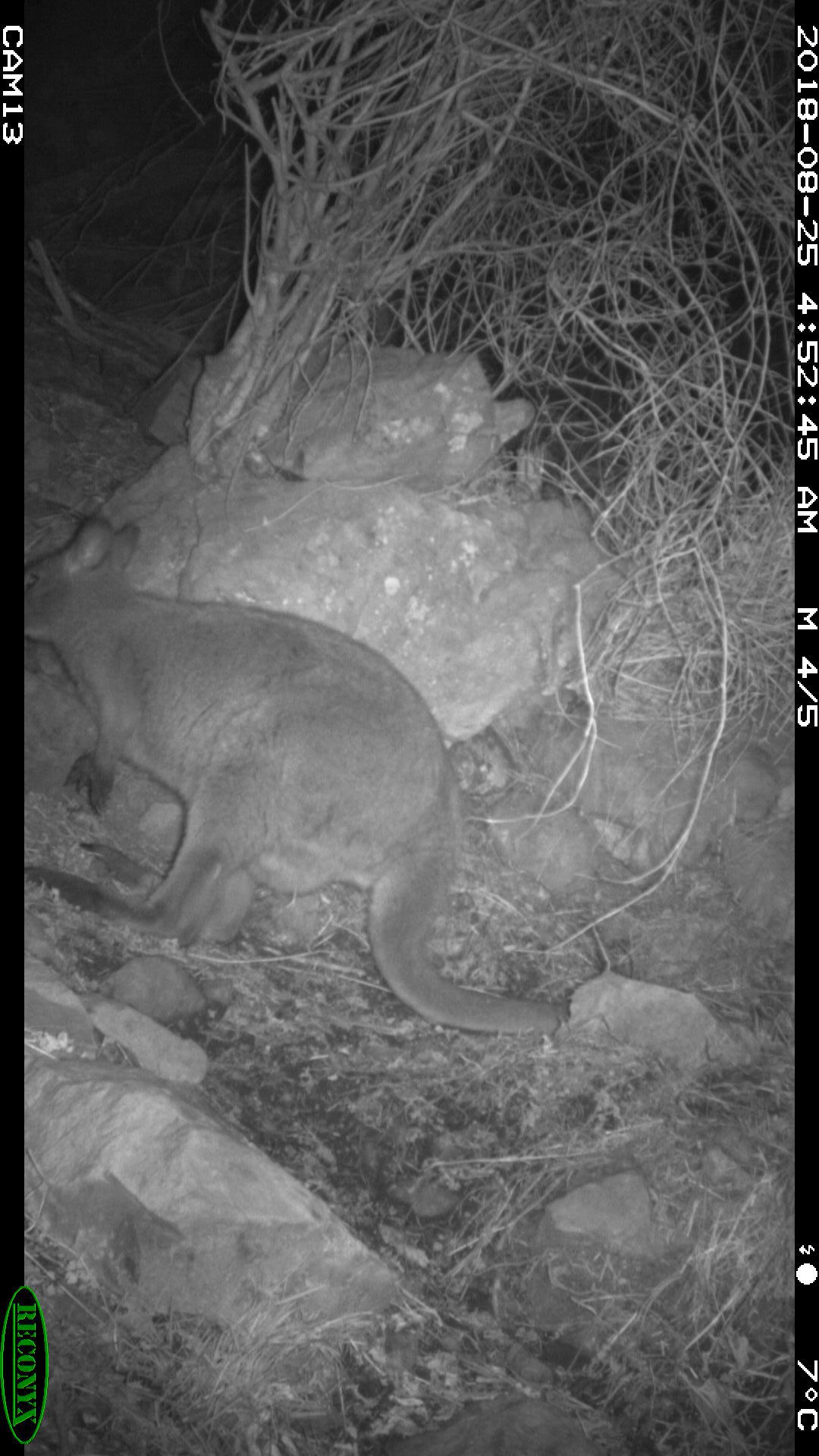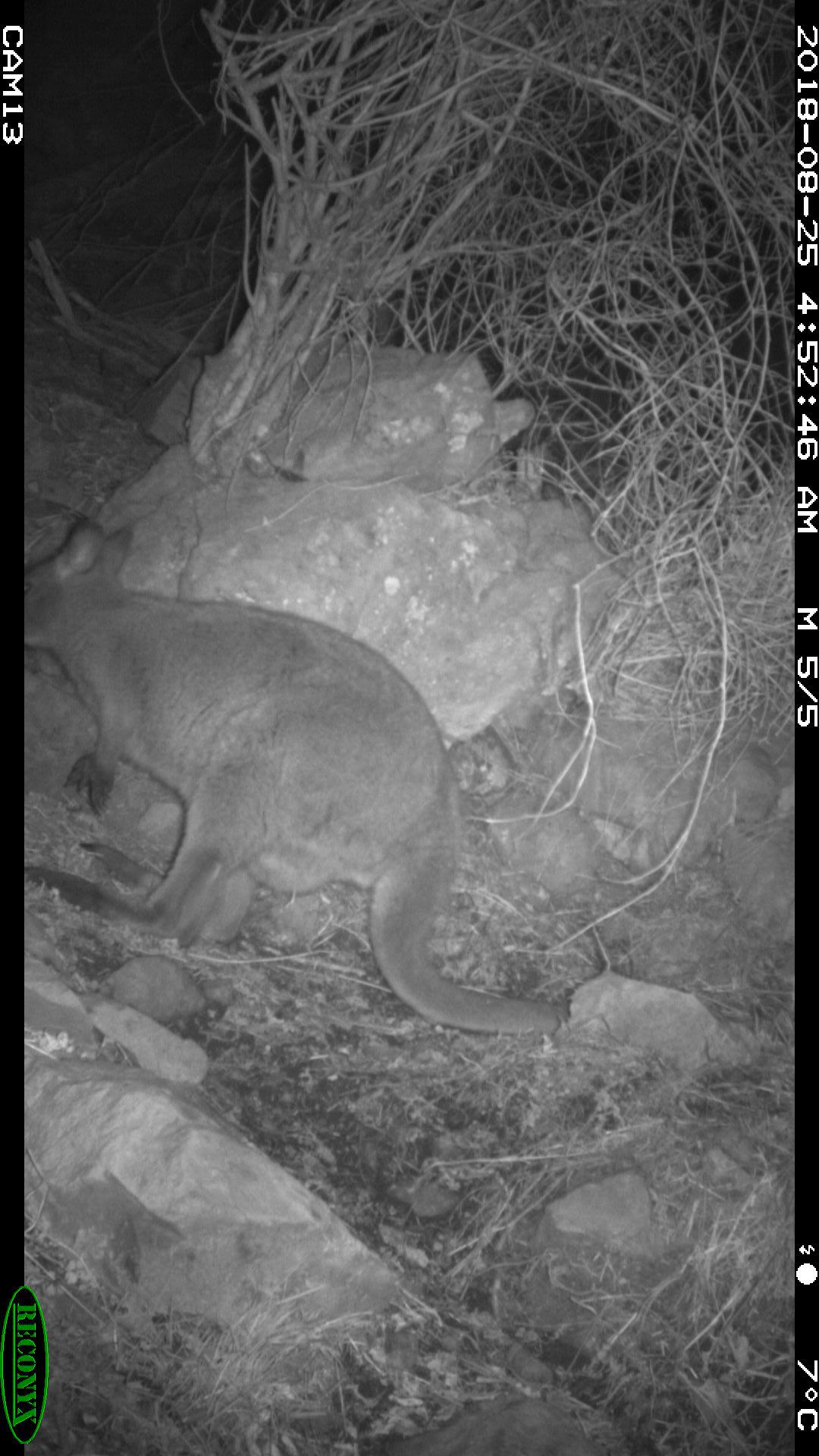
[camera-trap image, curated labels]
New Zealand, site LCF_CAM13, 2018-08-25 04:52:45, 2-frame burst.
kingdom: Animalia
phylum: Chordata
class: Mammalia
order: Diprotodontia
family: Macropodidae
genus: Notamacropus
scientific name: Notamacropus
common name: wallaby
Wallaby (Notamacropus).